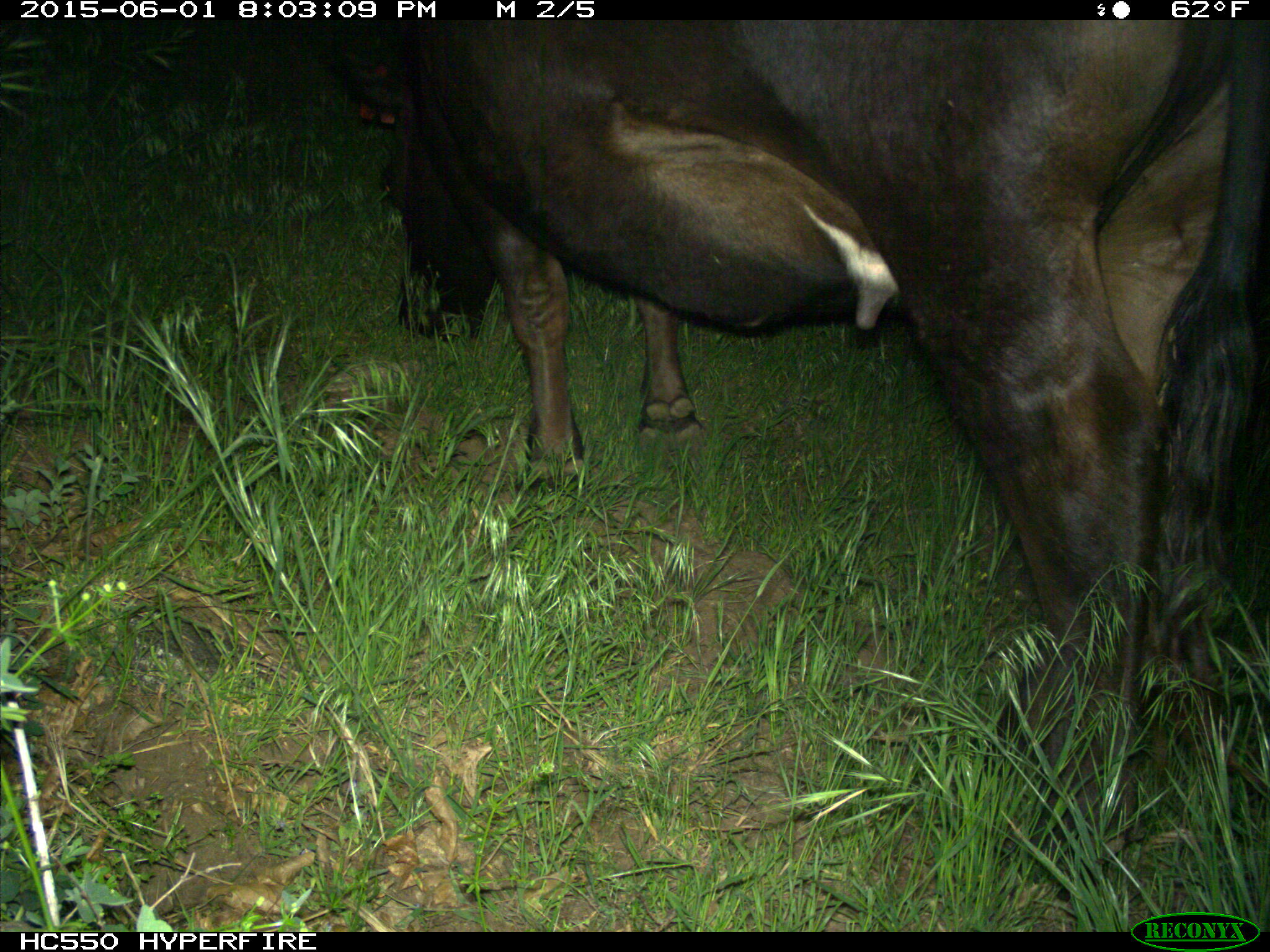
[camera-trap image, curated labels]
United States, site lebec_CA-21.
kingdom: Animalia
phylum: Chordata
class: Mammalia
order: Artiodactyla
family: Bovidae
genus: Bos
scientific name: Bos taurus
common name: domestic cow